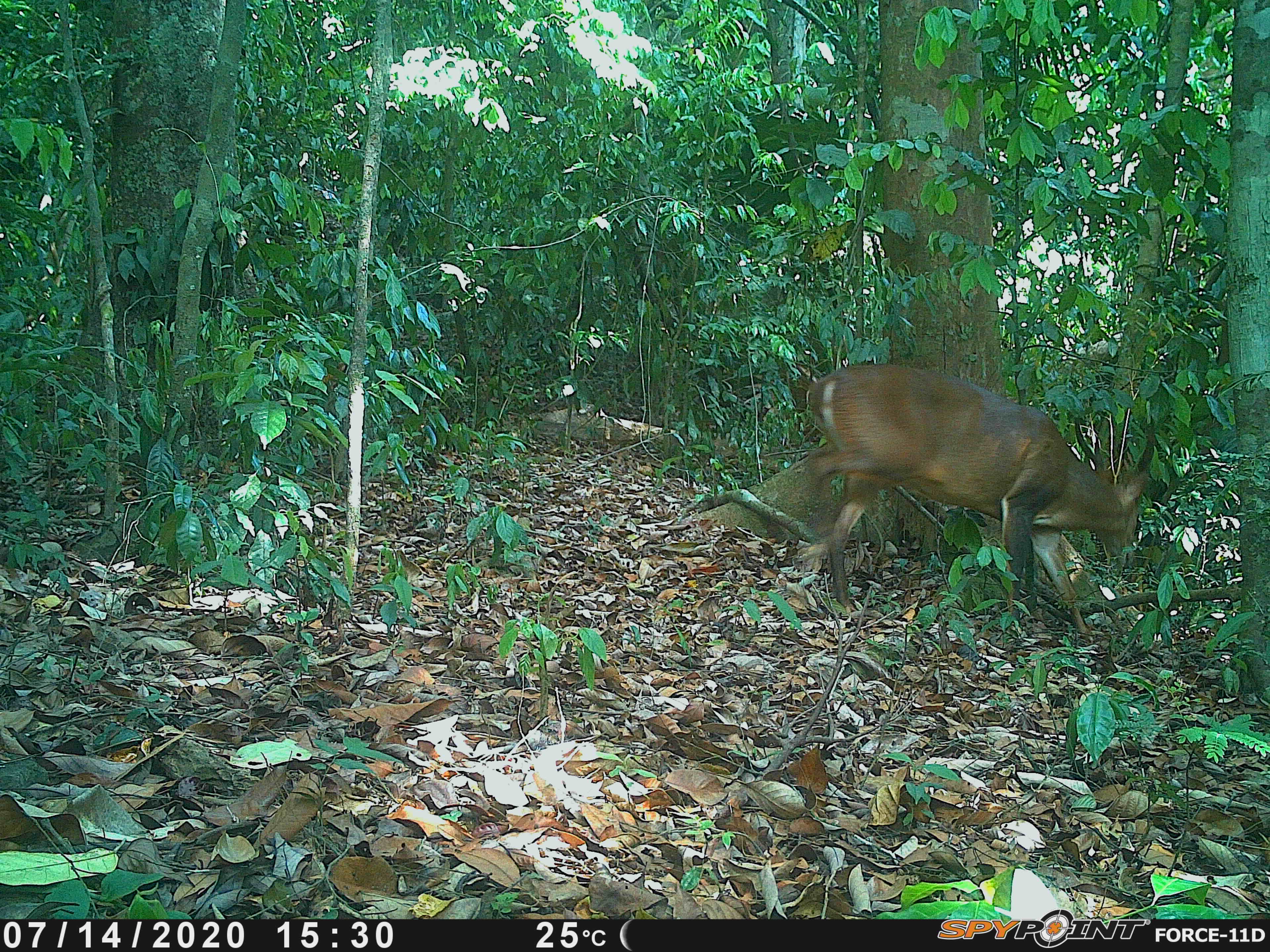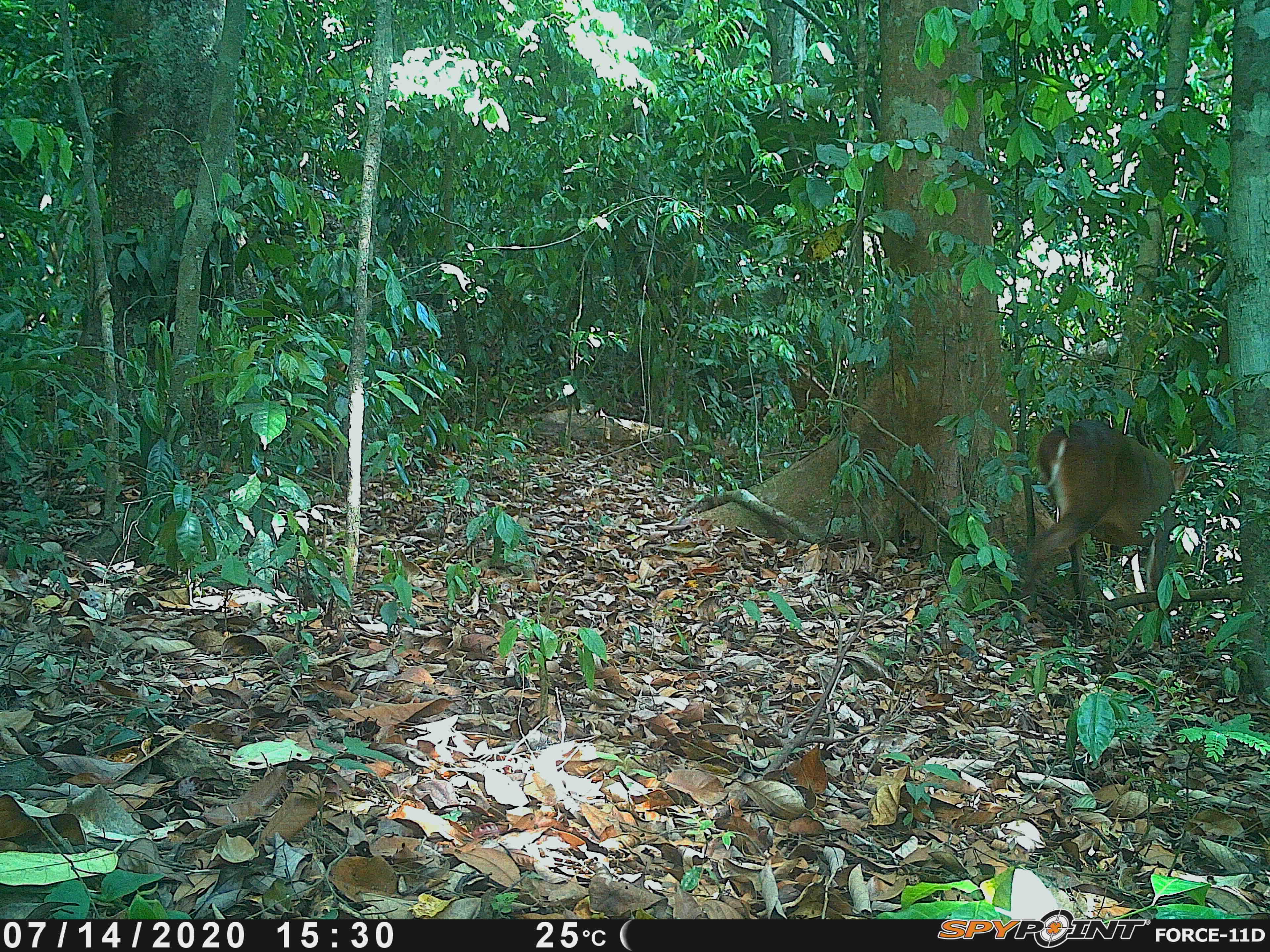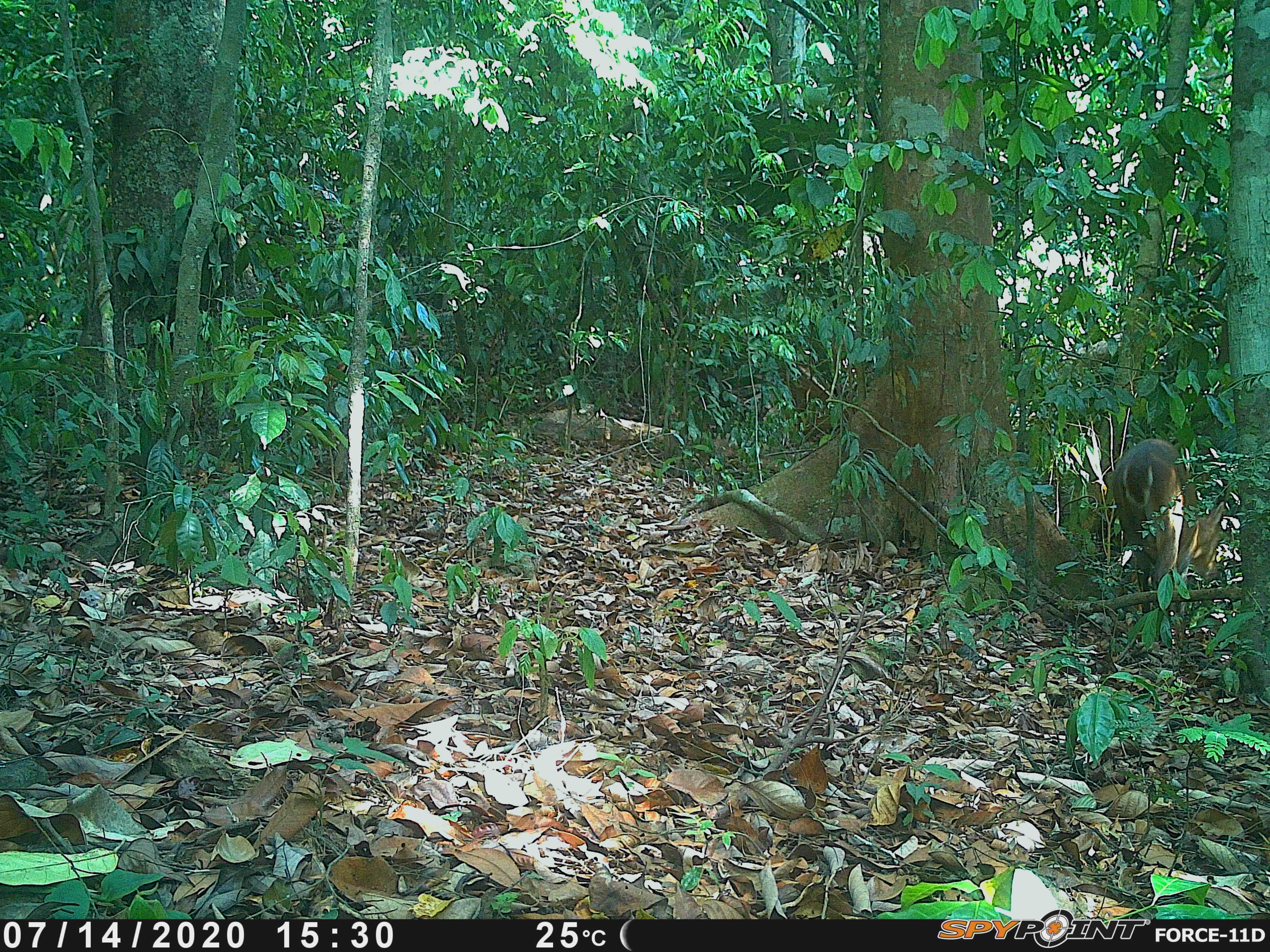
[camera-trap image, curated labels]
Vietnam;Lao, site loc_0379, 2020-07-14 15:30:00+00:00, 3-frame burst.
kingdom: Animalia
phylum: Chordata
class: Mammalia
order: Artiodactyla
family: Cervidae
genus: Muntiacus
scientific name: Muntiacus vuquangensis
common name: large-antlered muntjac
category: large antlered muntjac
Large antlered muntjac (large-antlered muntjac) (Muntiacus vuquangensis). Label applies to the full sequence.